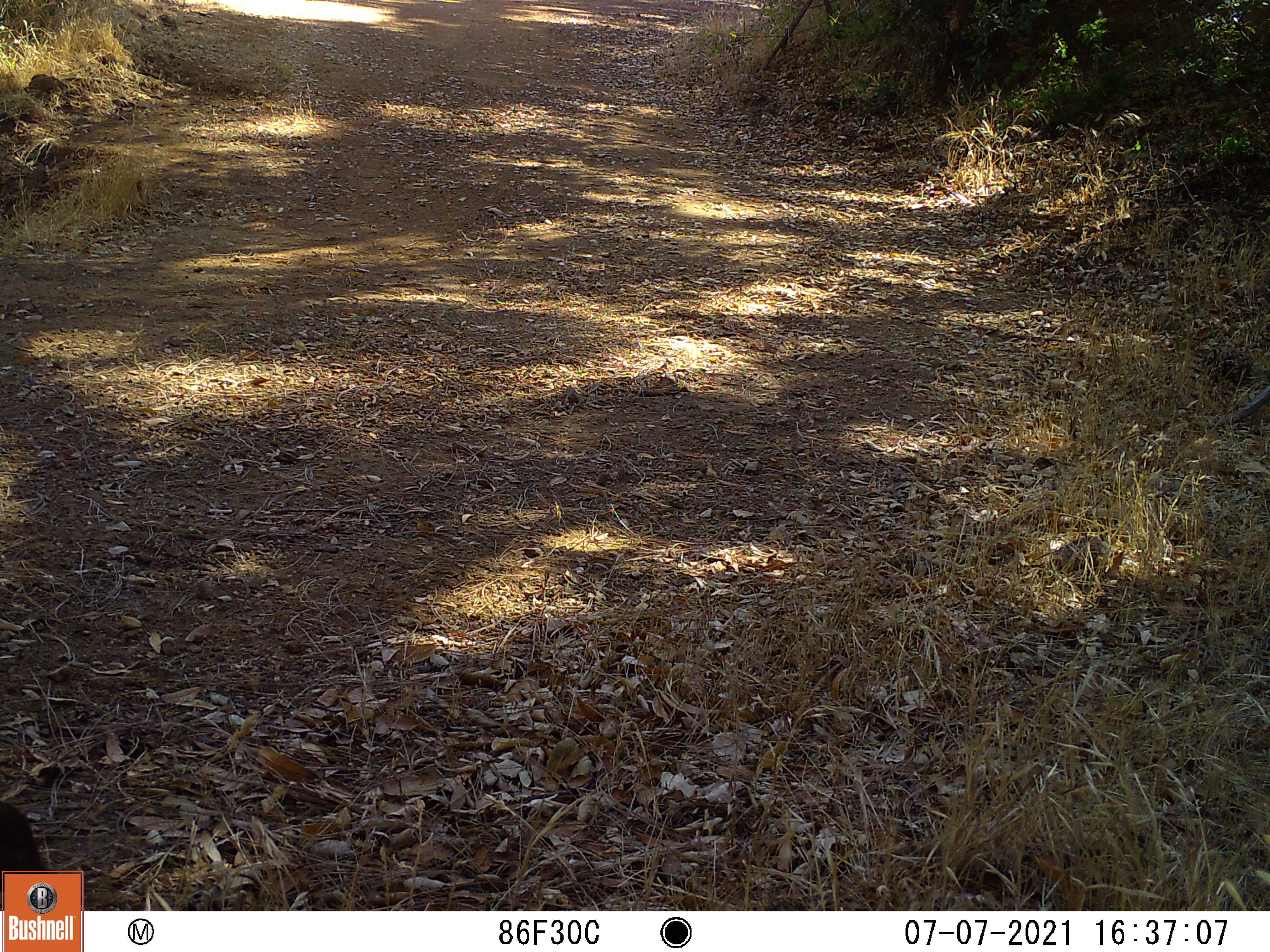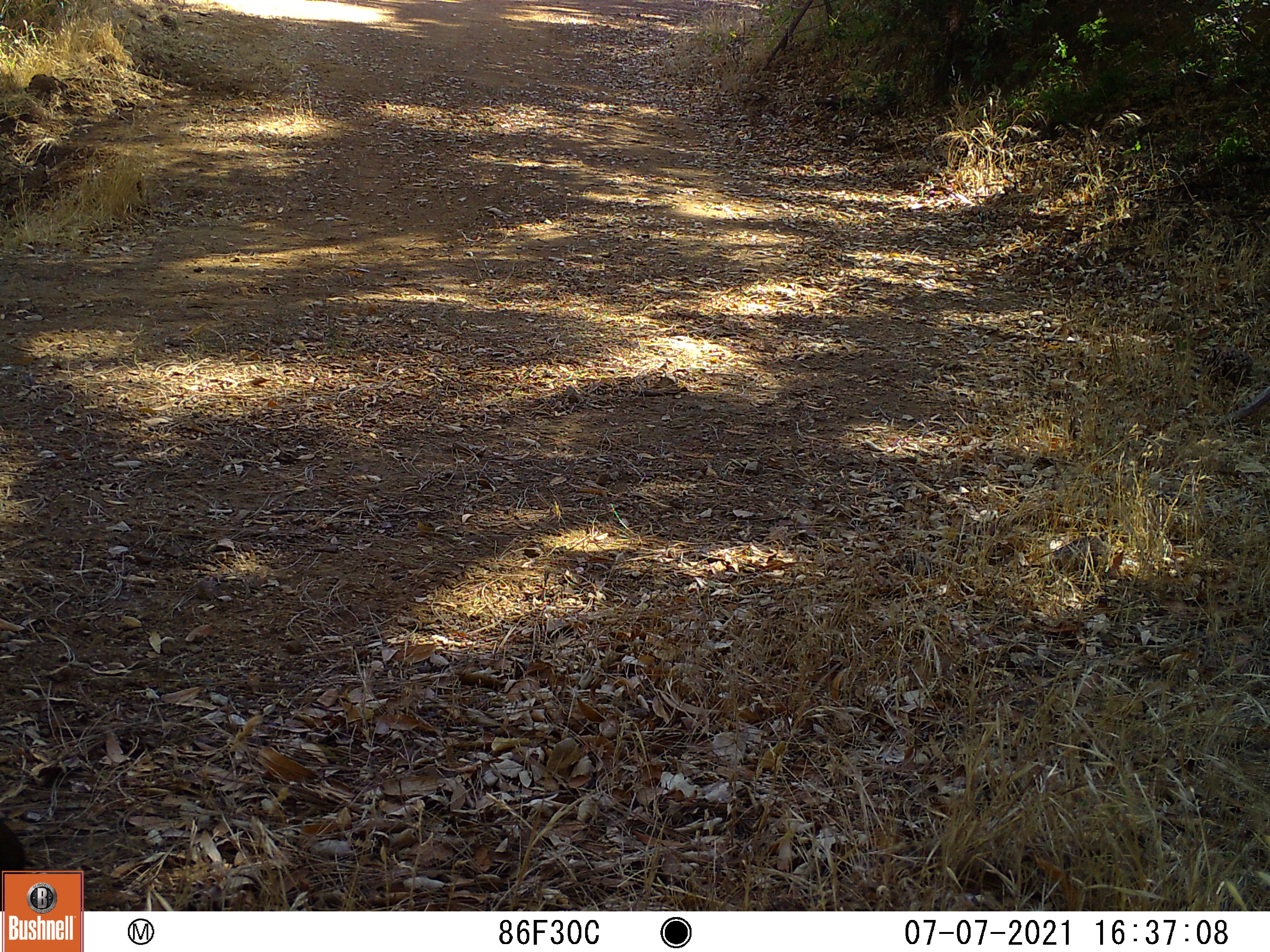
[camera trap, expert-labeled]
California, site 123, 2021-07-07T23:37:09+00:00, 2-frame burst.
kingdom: Animalia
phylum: Chordata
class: Mammalia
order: Artiodactyla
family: Suidae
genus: Sus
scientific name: Sus scrofa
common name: wild boar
Wild boar (Sus scrofa).